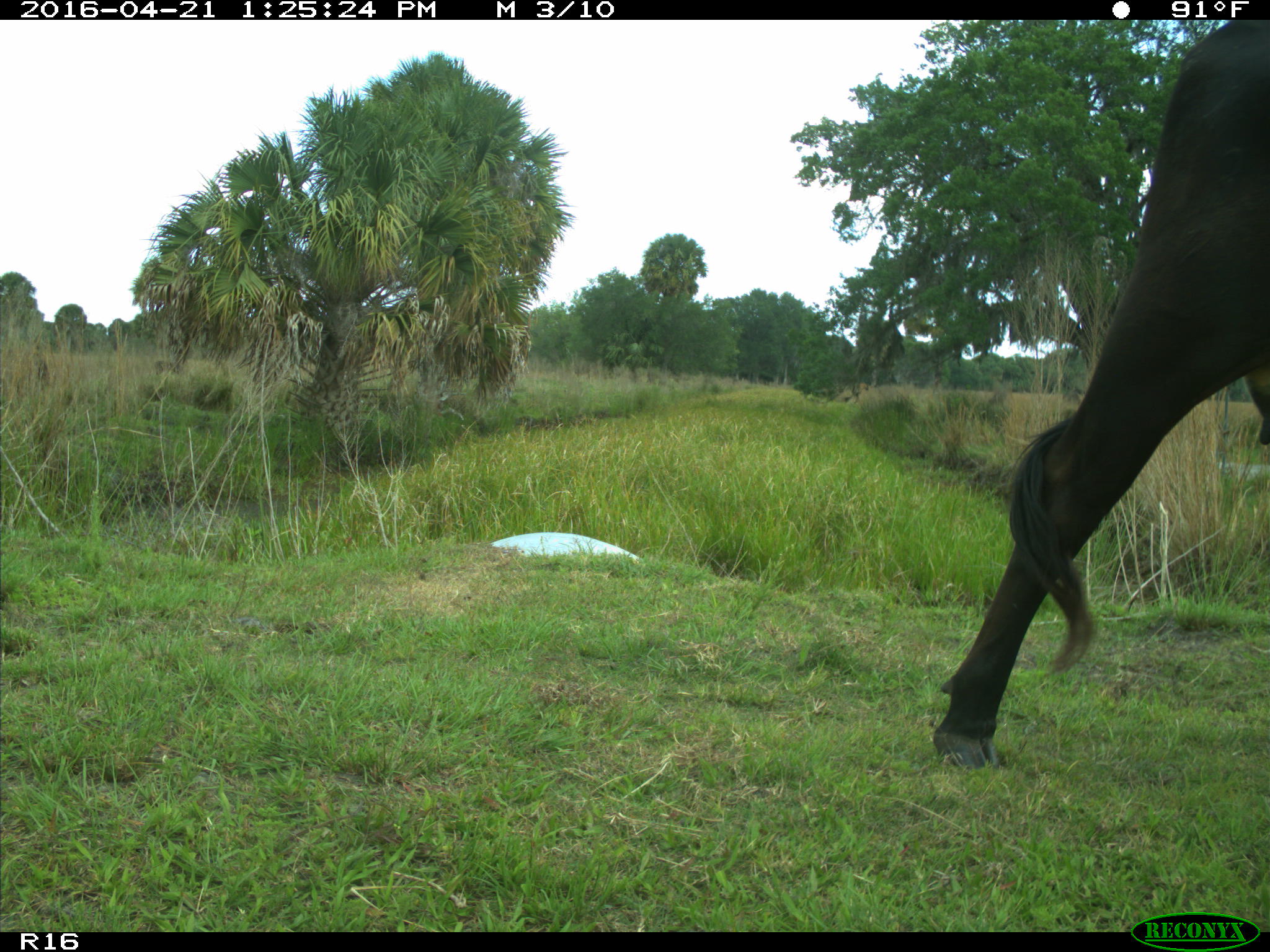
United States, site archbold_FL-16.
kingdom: Animalia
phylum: Chordata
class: Mammalia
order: Artiodactyla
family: Bovidae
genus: Bos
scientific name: Bos taurus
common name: domestic cow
Bos taurus (domestic cow).